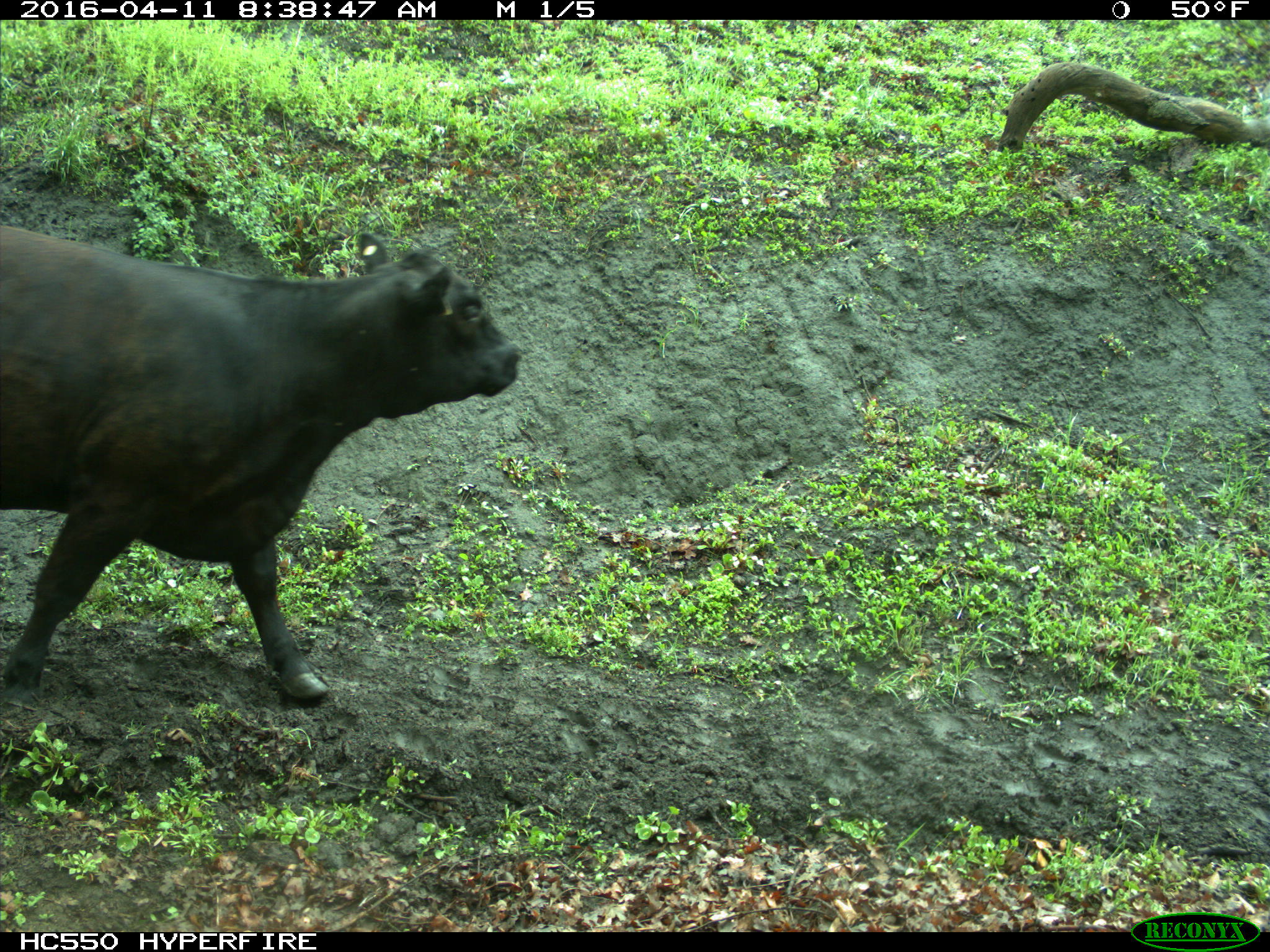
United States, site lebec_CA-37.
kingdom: Animalia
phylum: Chordata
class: Mammalia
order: Artiodactyla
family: Bovidae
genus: Bos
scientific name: Bos taurus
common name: domestic cow